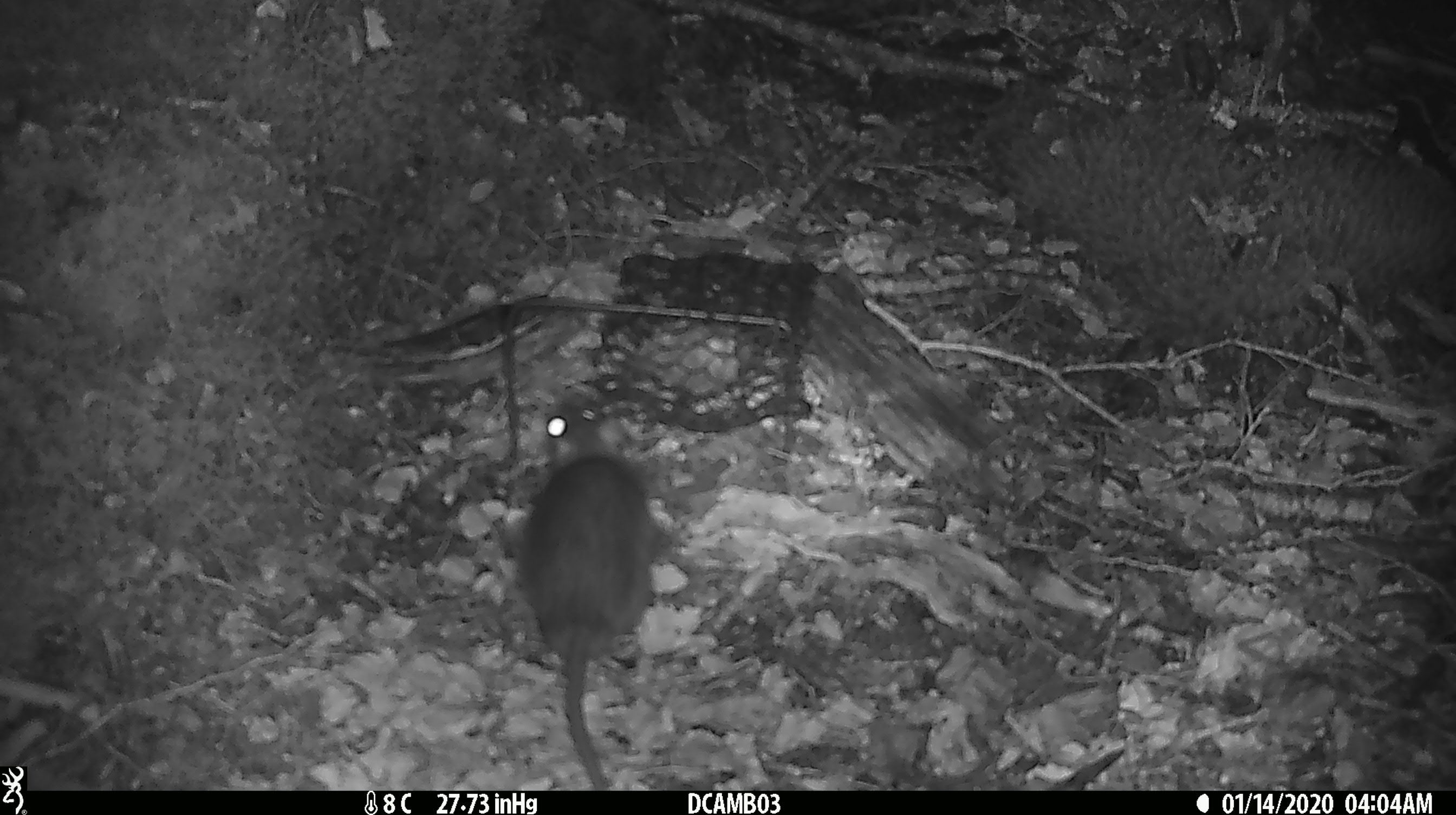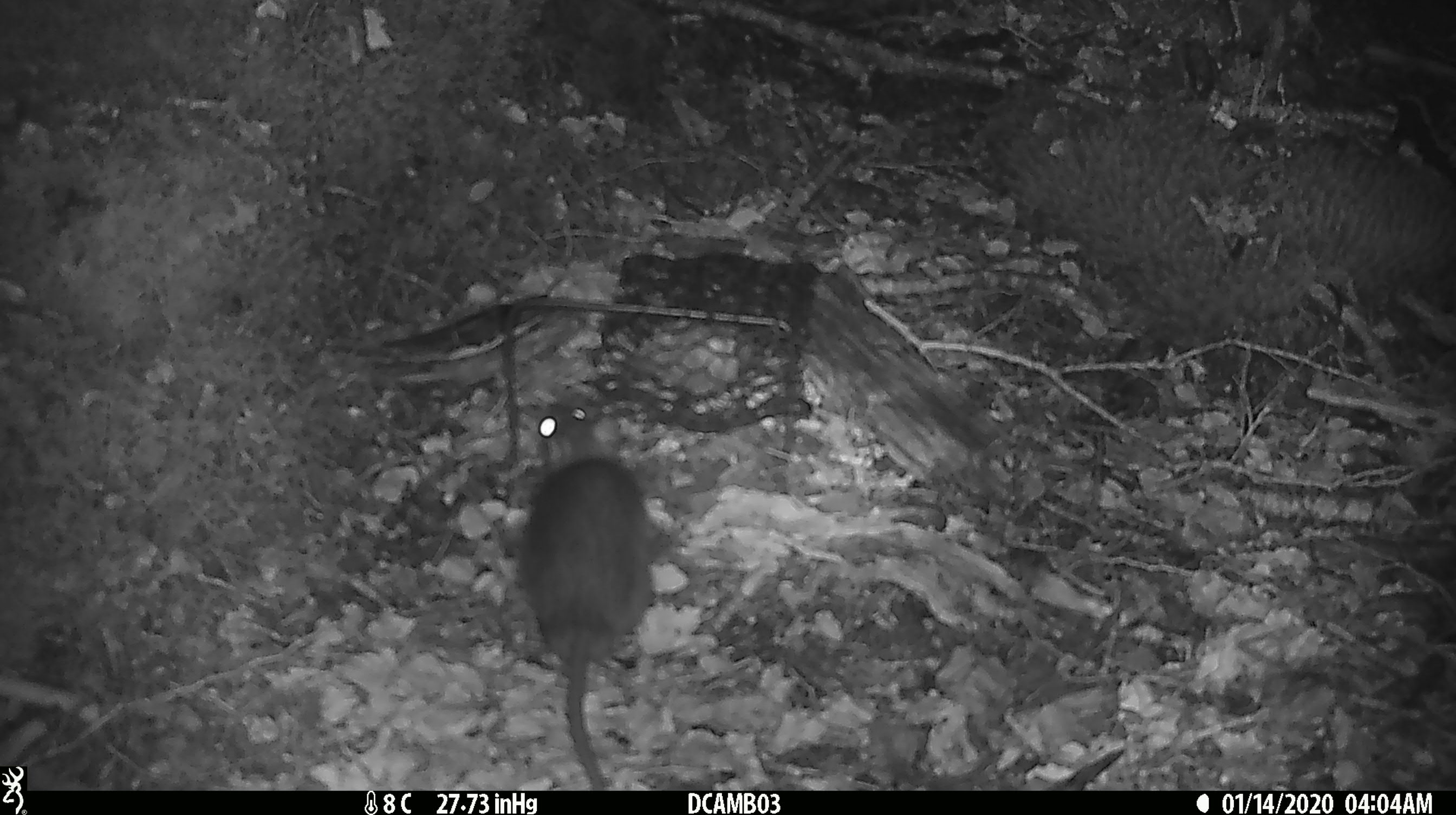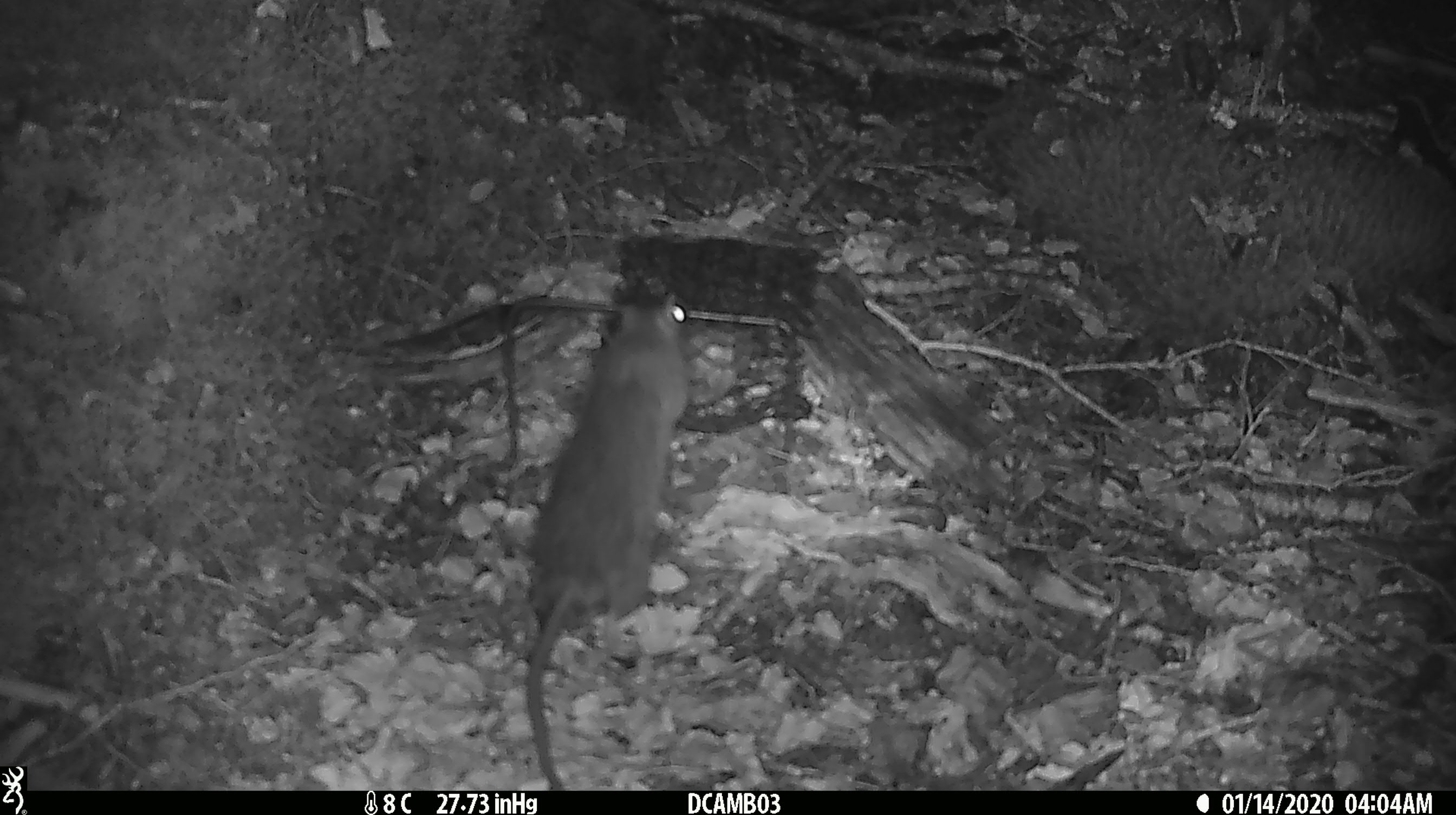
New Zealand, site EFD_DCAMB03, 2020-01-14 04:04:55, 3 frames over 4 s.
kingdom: Animalia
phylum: Chordata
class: Mammalia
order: Rodentia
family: Muridae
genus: Rattus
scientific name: Rattus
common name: rat